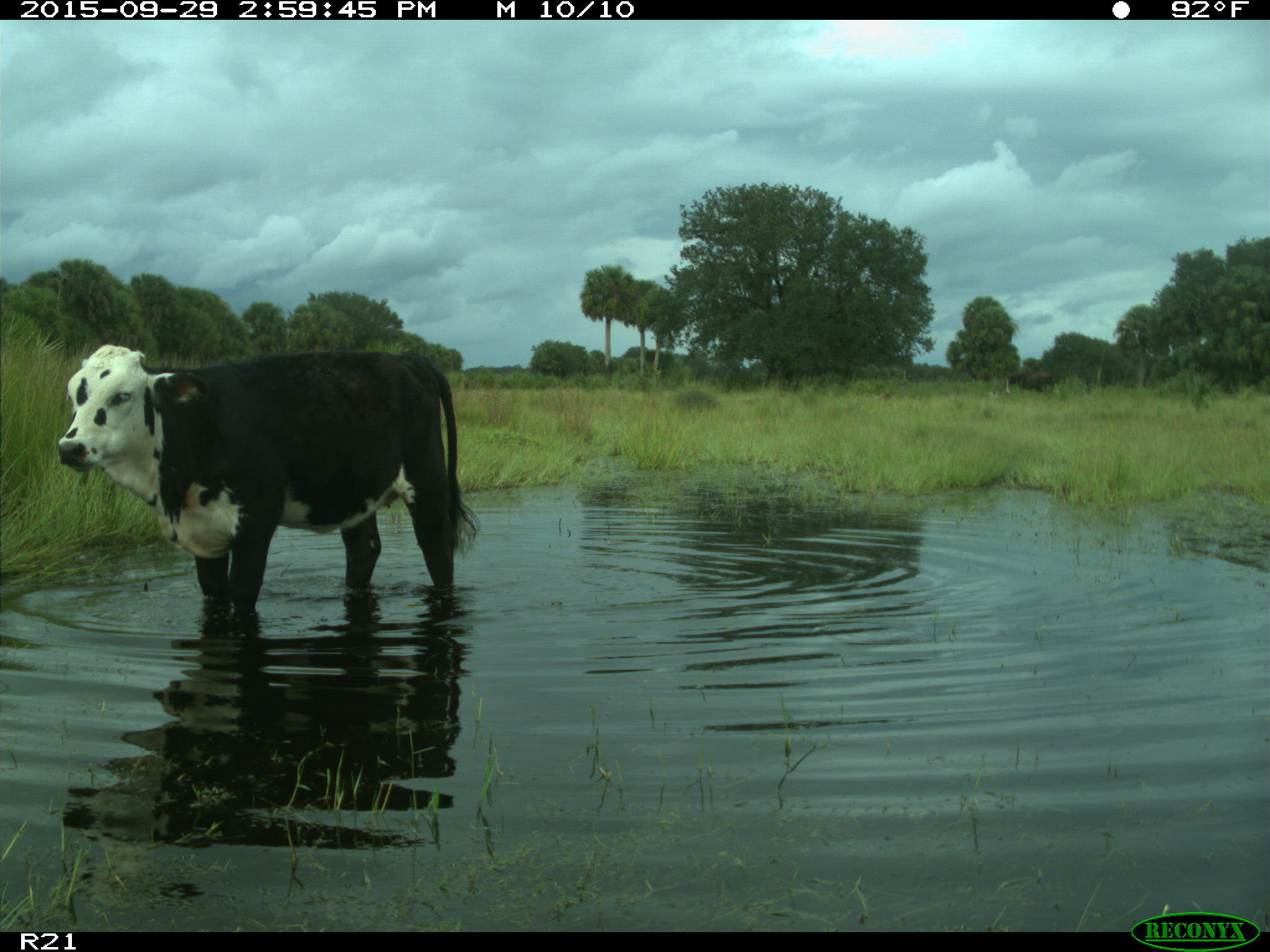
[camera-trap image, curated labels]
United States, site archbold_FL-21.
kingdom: Animalia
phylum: Chordata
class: Mammalia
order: Artiodactyla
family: Bovidae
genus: Bos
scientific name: Bos taurus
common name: domestic cow